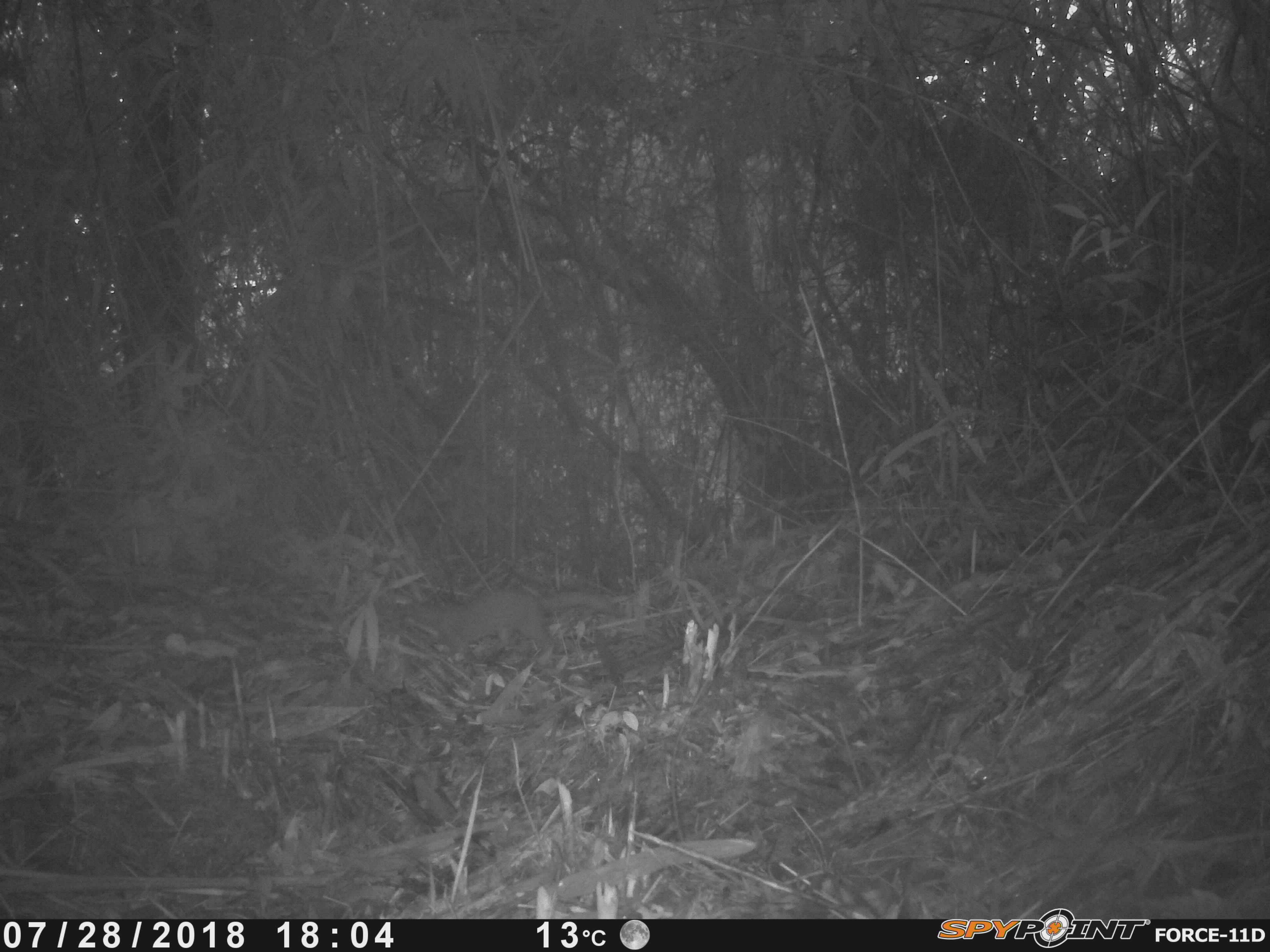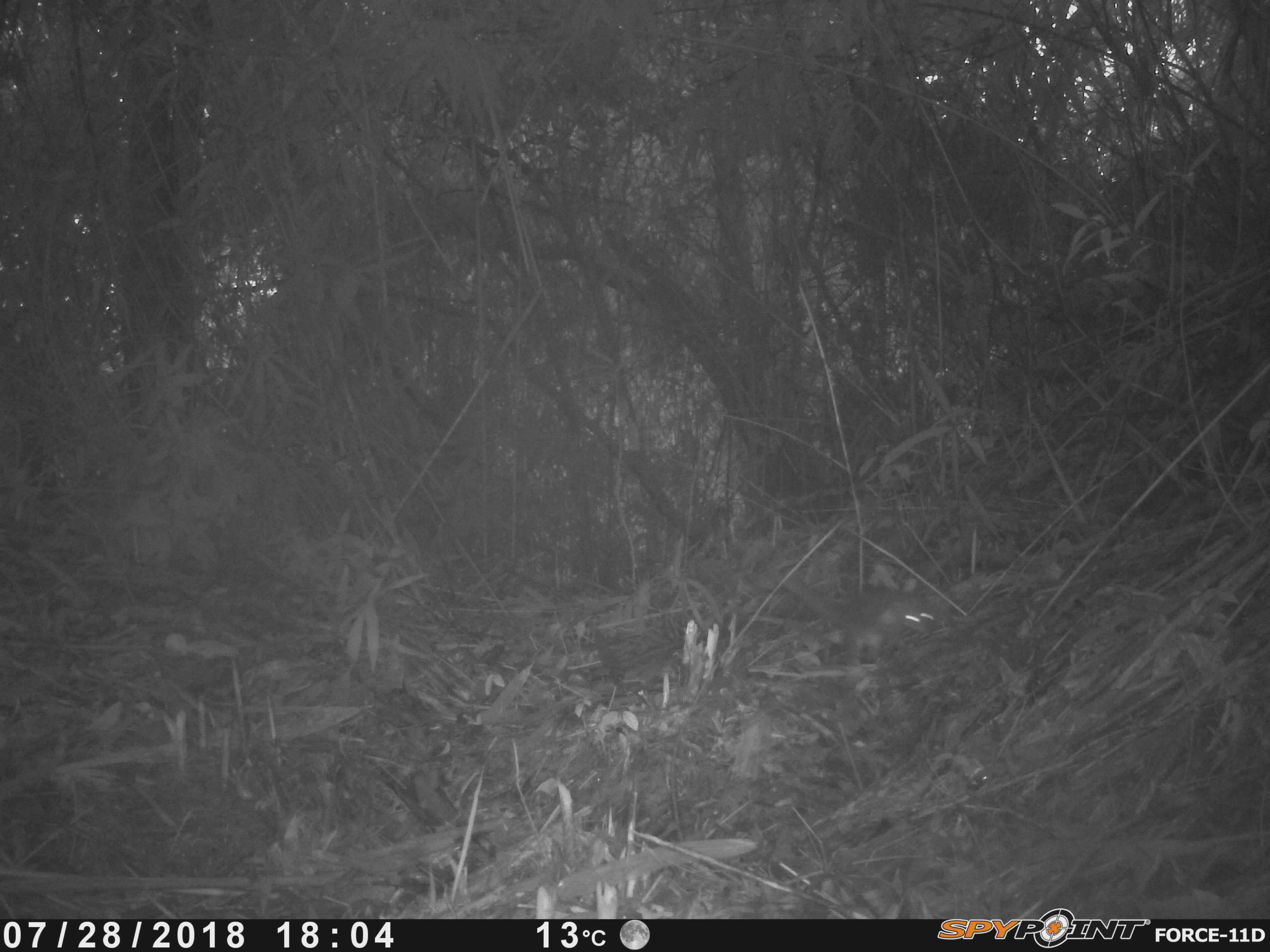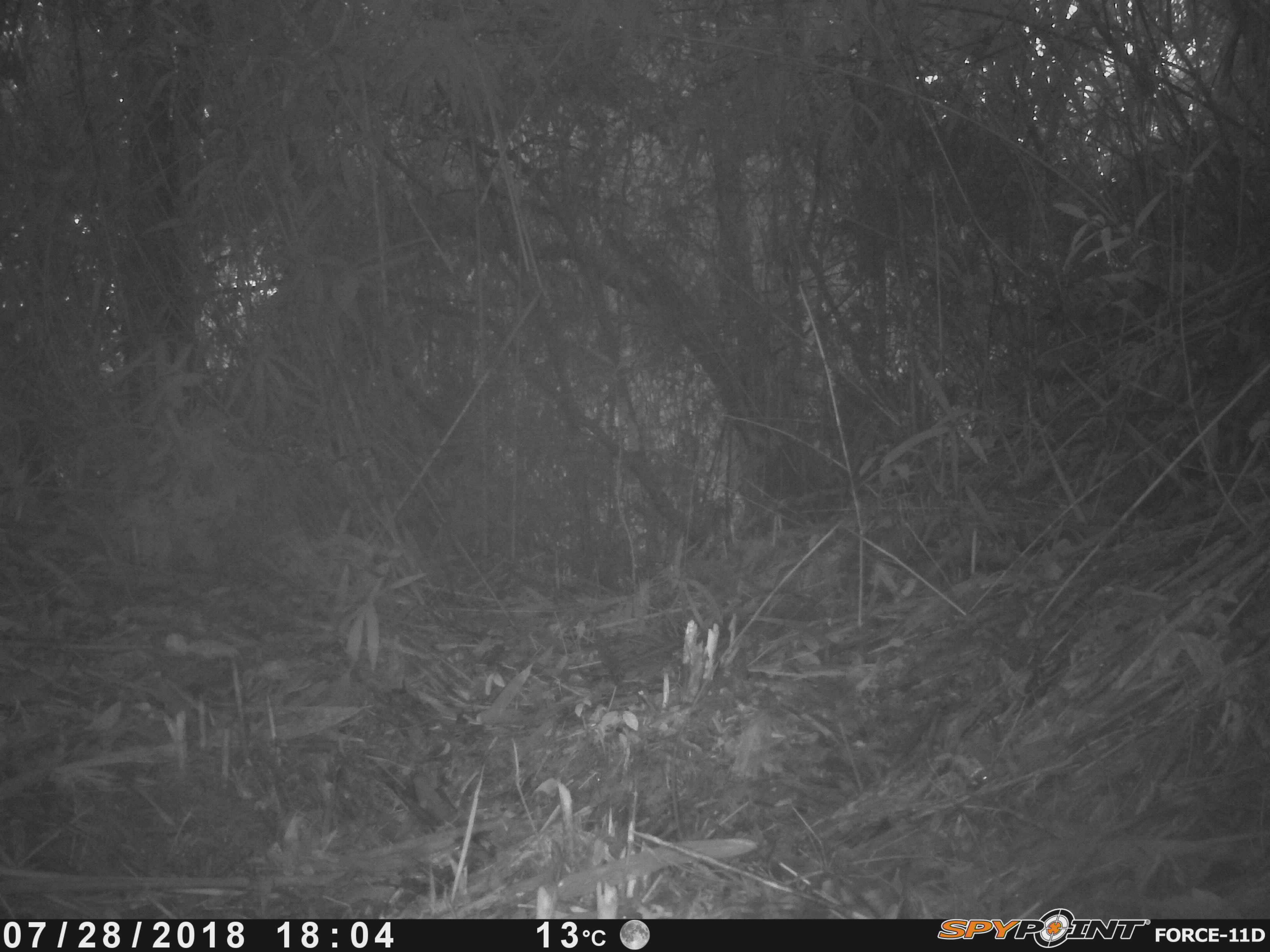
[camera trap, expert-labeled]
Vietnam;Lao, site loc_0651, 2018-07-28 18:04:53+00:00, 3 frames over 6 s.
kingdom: Animalia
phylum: Chordata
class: Mammalia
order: Carnivora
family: Mustelidae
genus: Mustela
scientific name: Mustela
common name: weasel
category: unidentified weasel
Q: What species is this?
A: Unidentified weasel (weasel) (Mustela).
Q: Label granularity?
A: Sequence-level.